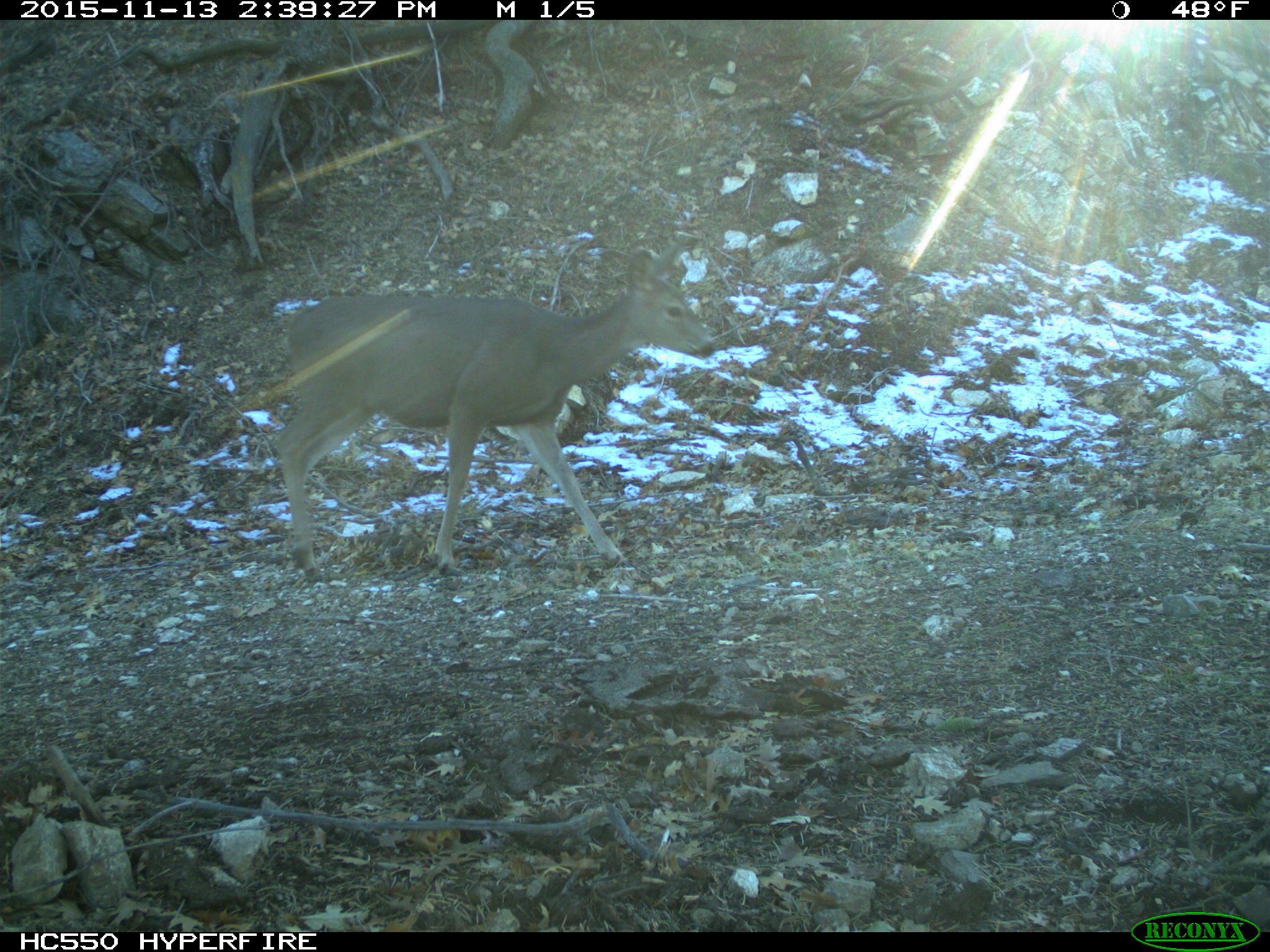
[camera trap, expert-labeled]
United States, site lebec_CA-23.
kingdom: Animalia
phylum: Chordata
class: Mammalia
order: Artiodactyla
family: Cervidae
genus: Odocoileus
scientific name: Odocoileus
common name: deer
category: unidentified deer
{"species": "unidentified deer (deer) (Odocoileus)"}